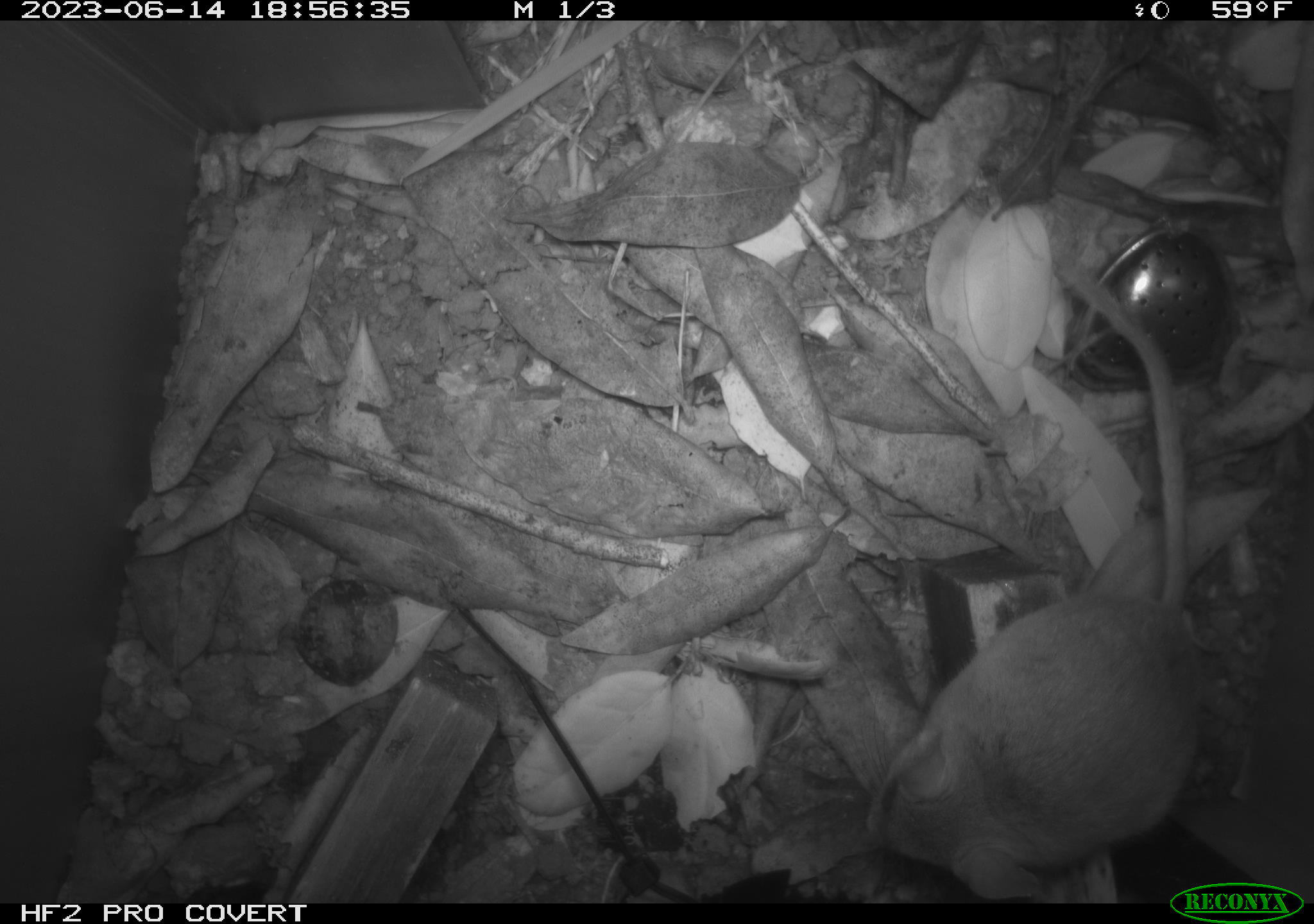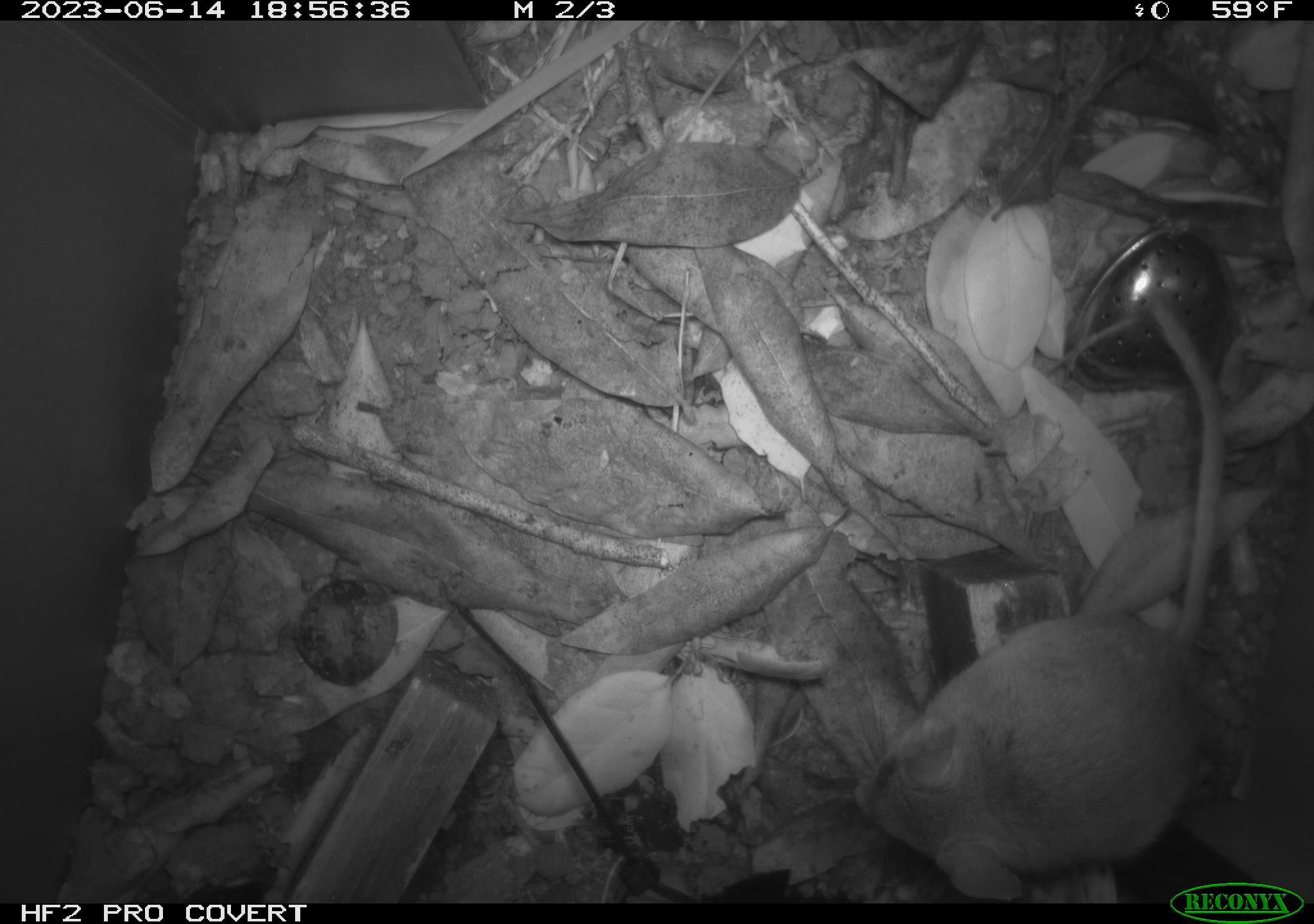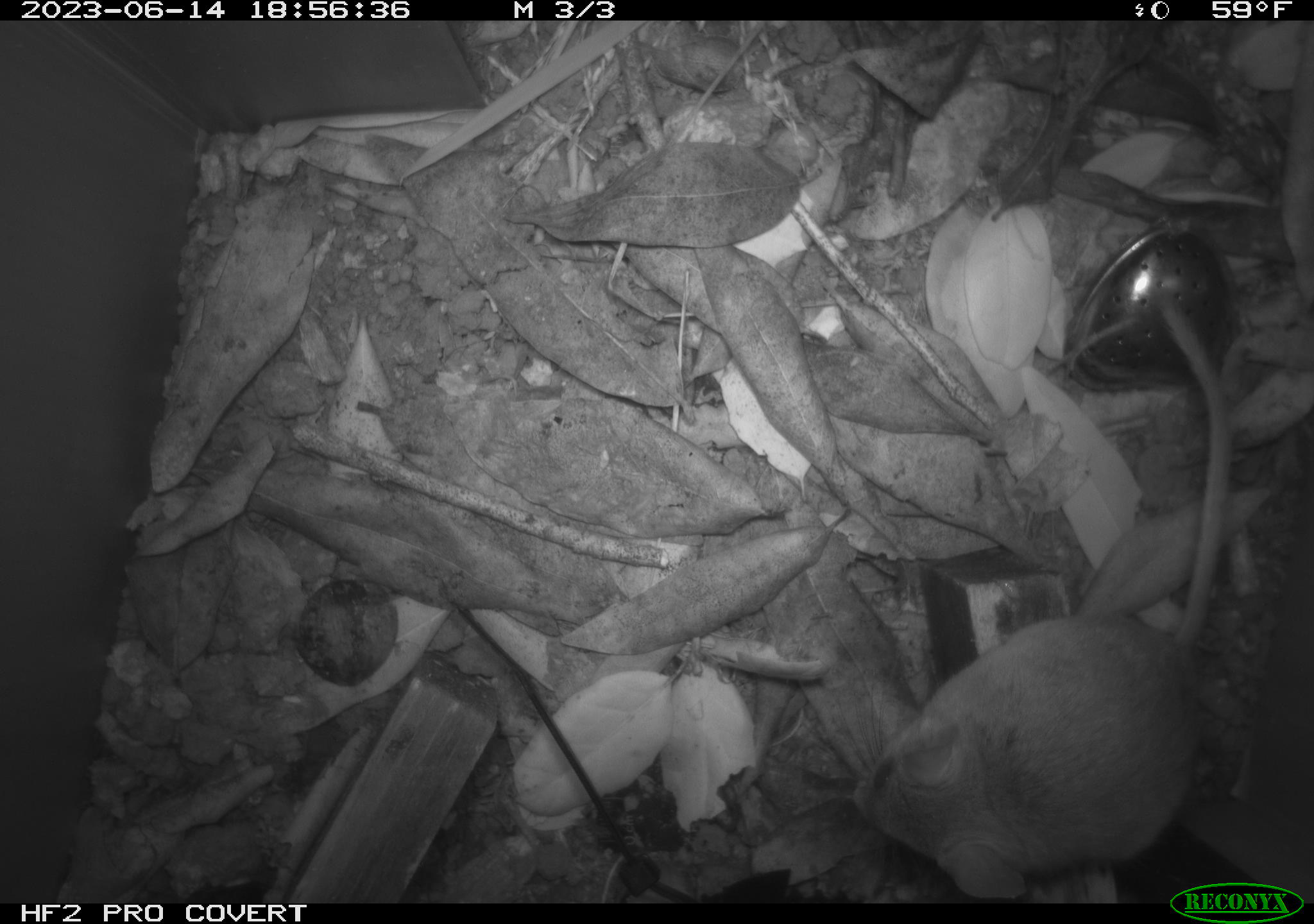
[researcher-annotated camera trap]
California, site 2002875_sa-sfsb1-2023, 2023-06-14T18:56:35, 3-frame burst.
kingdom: Animalia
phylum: Chordata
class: Mammalia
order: Rodentia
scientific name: Rodentia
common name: mouse species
Mouse species (Rodentia).